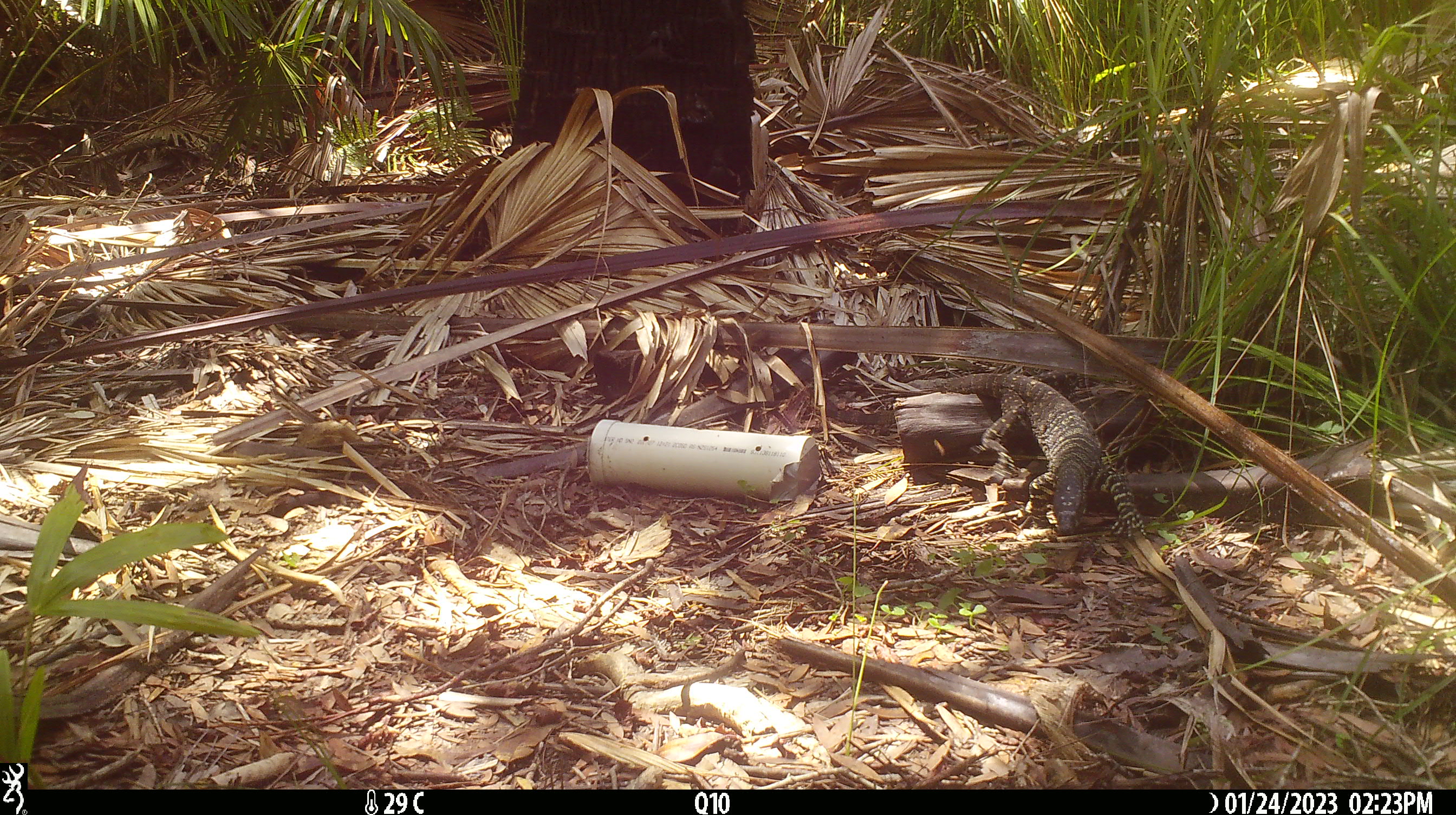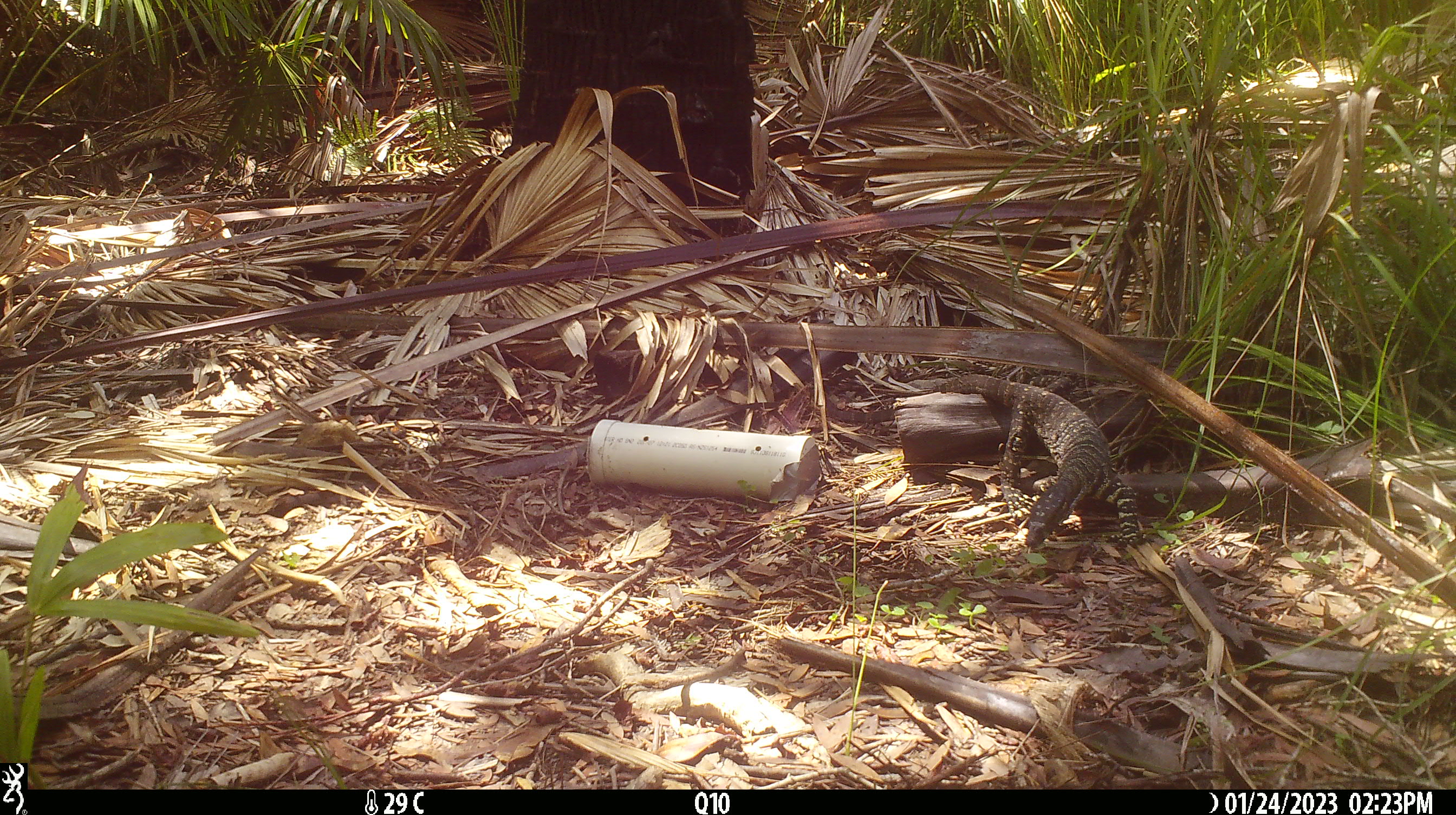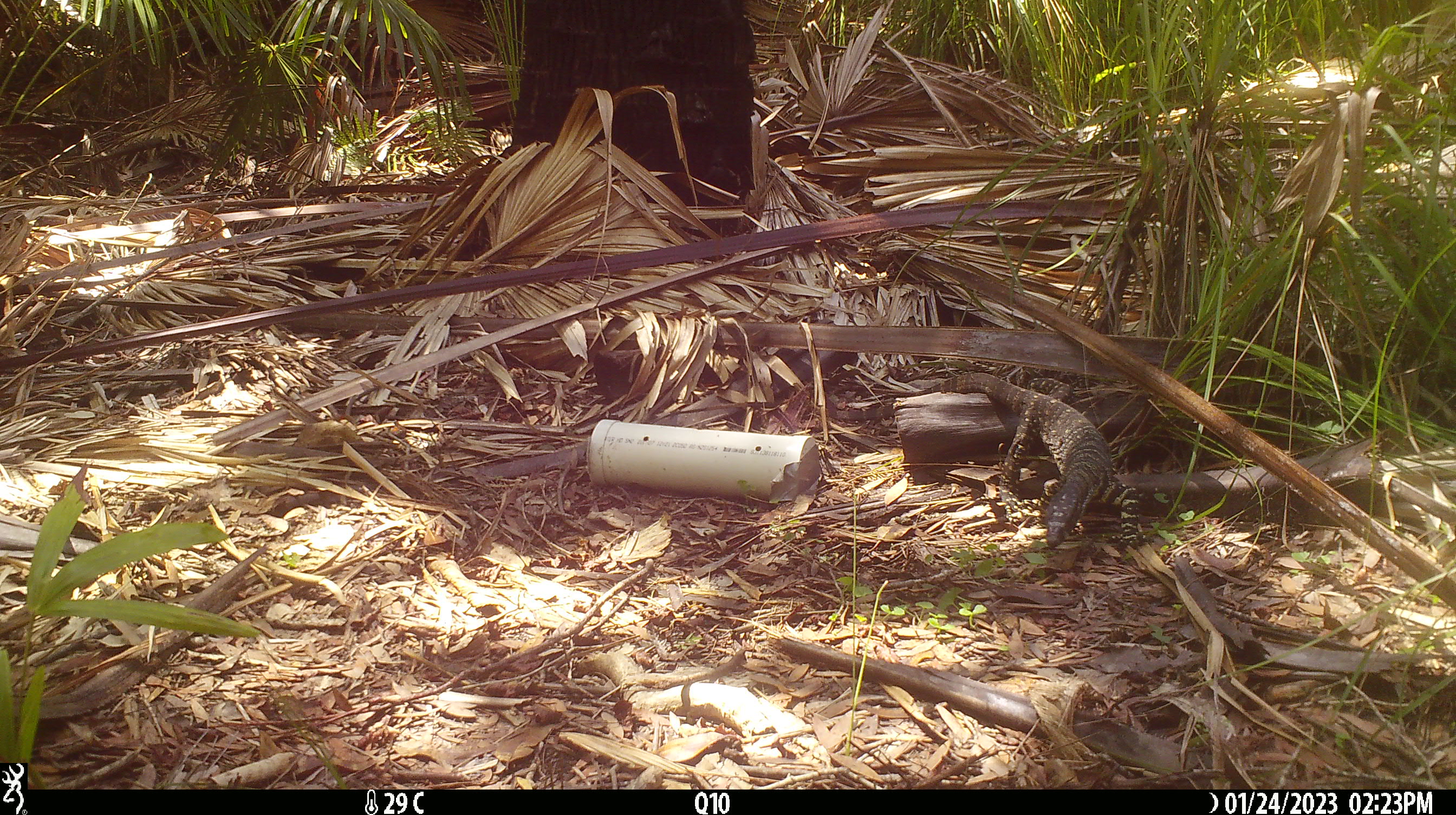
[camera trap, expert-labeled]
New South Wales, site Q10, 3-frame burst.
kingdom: Animalia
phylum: Chordata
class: Reptilia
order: Squamata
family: Varanidae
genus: Varanus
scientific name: Varanus varius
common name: lace monitor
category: goanna